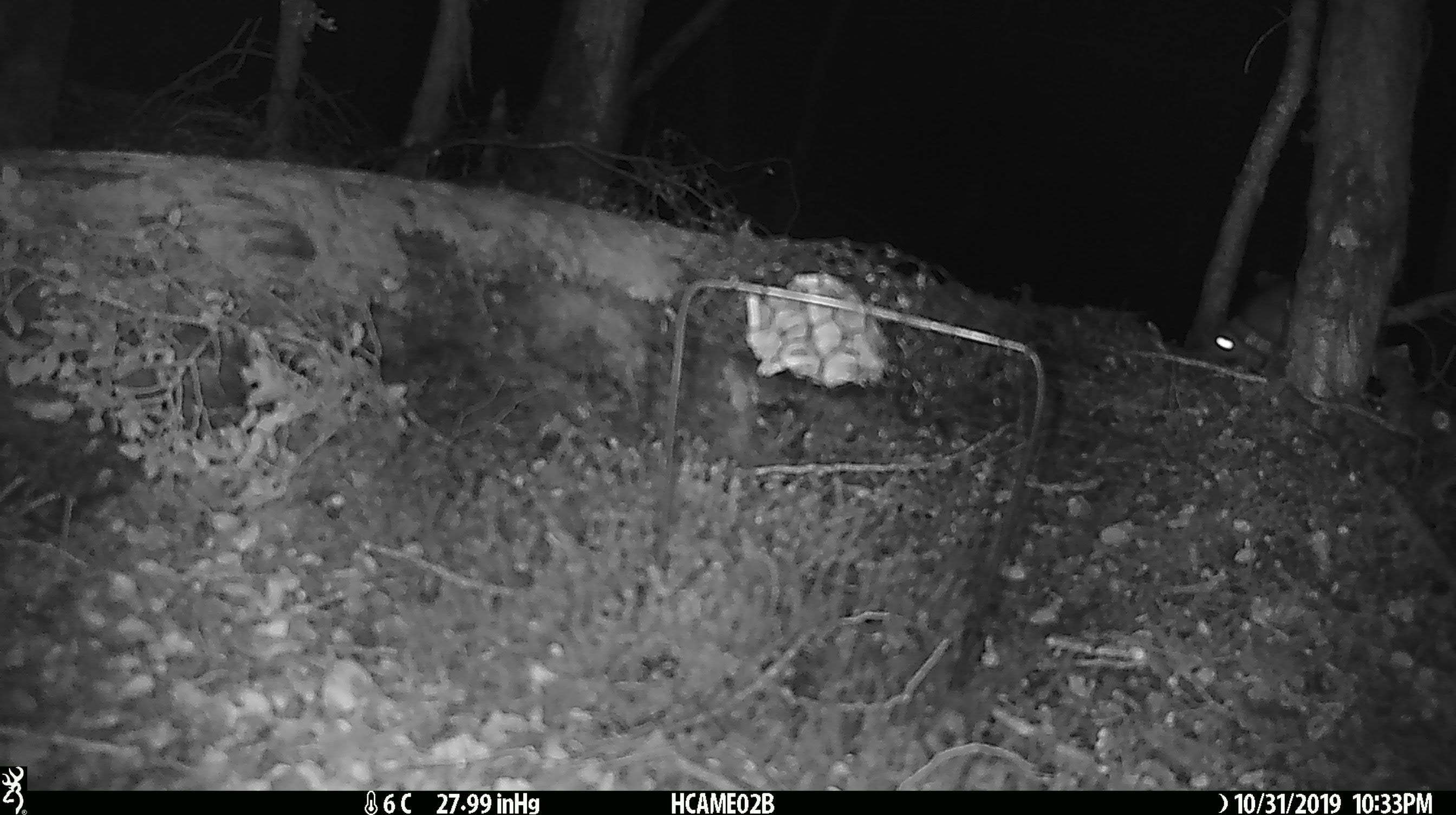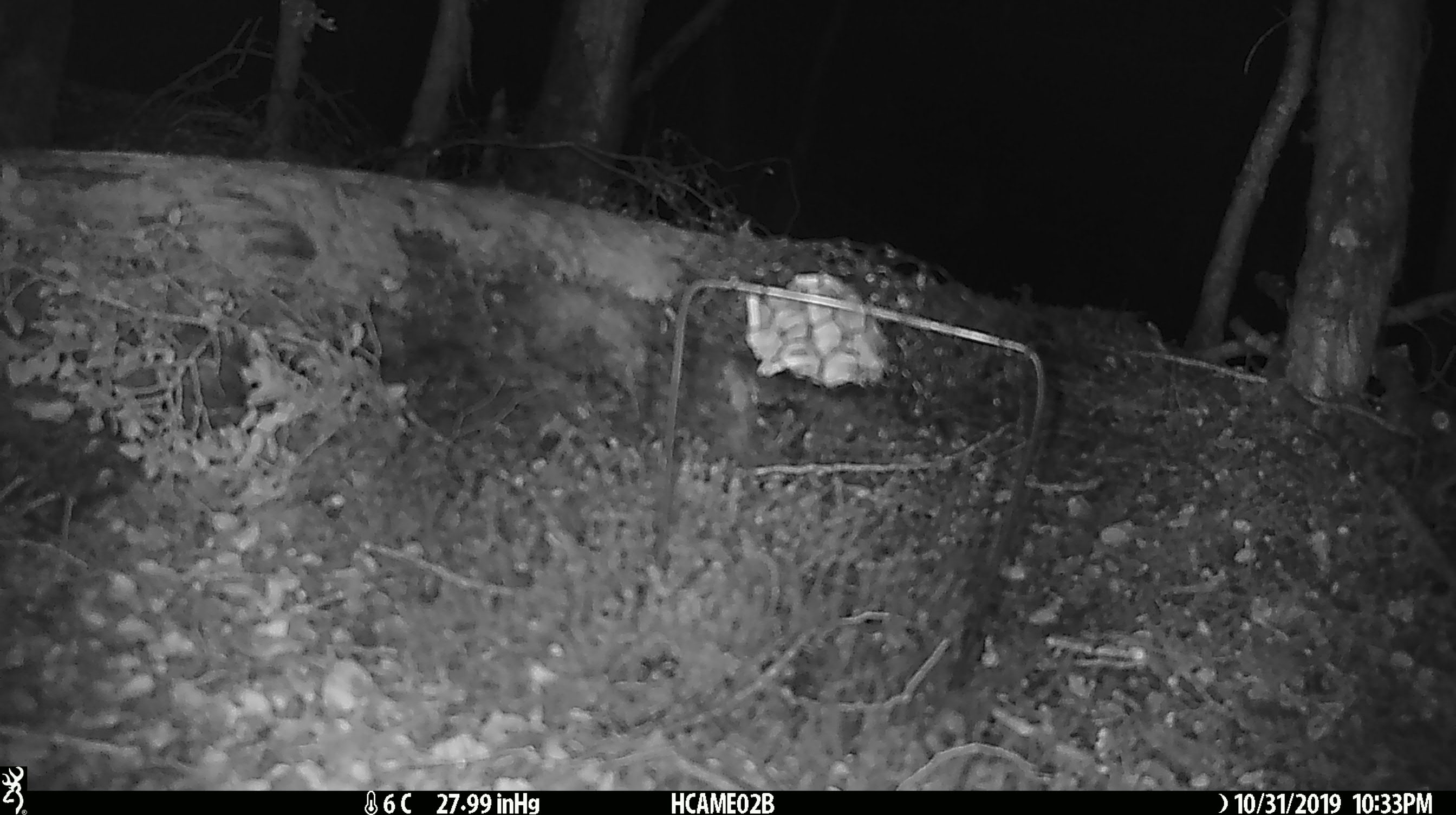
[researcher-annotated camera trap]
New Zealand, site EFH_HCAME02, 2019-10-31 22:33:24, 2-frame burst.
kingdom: Animalia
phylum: Chordata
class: Mammalia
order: Rodentia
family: Muridae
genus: Rattus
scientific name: Rattus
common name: rat